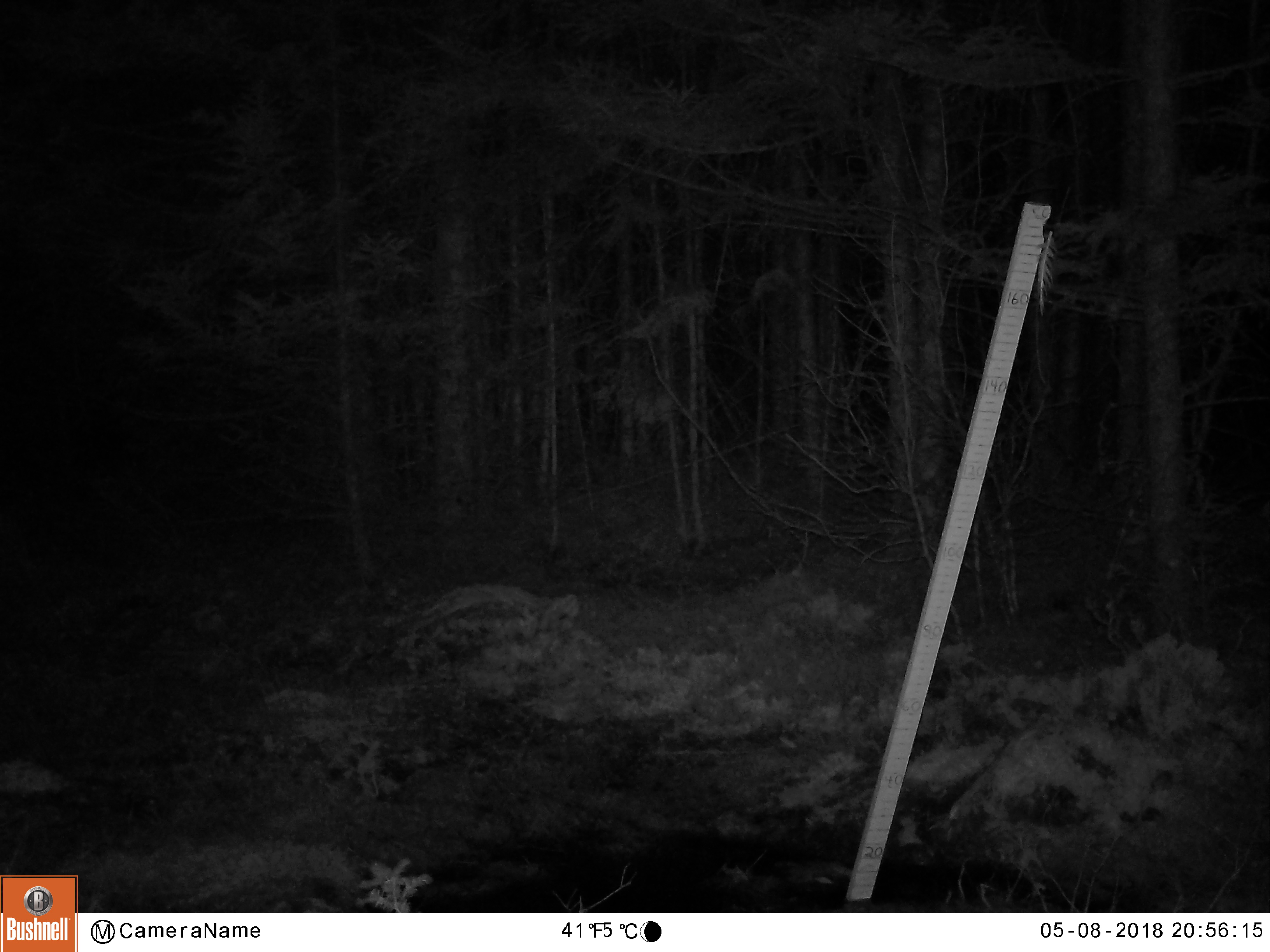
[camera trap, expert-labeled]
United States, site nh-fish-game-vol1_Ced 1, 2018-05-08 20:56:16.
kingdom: Animalia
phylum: Chordata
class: Mammalia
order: Artiodactyla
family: Cervidae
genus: Alces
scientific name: Alces alces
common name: moose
Moose (Alces alces).